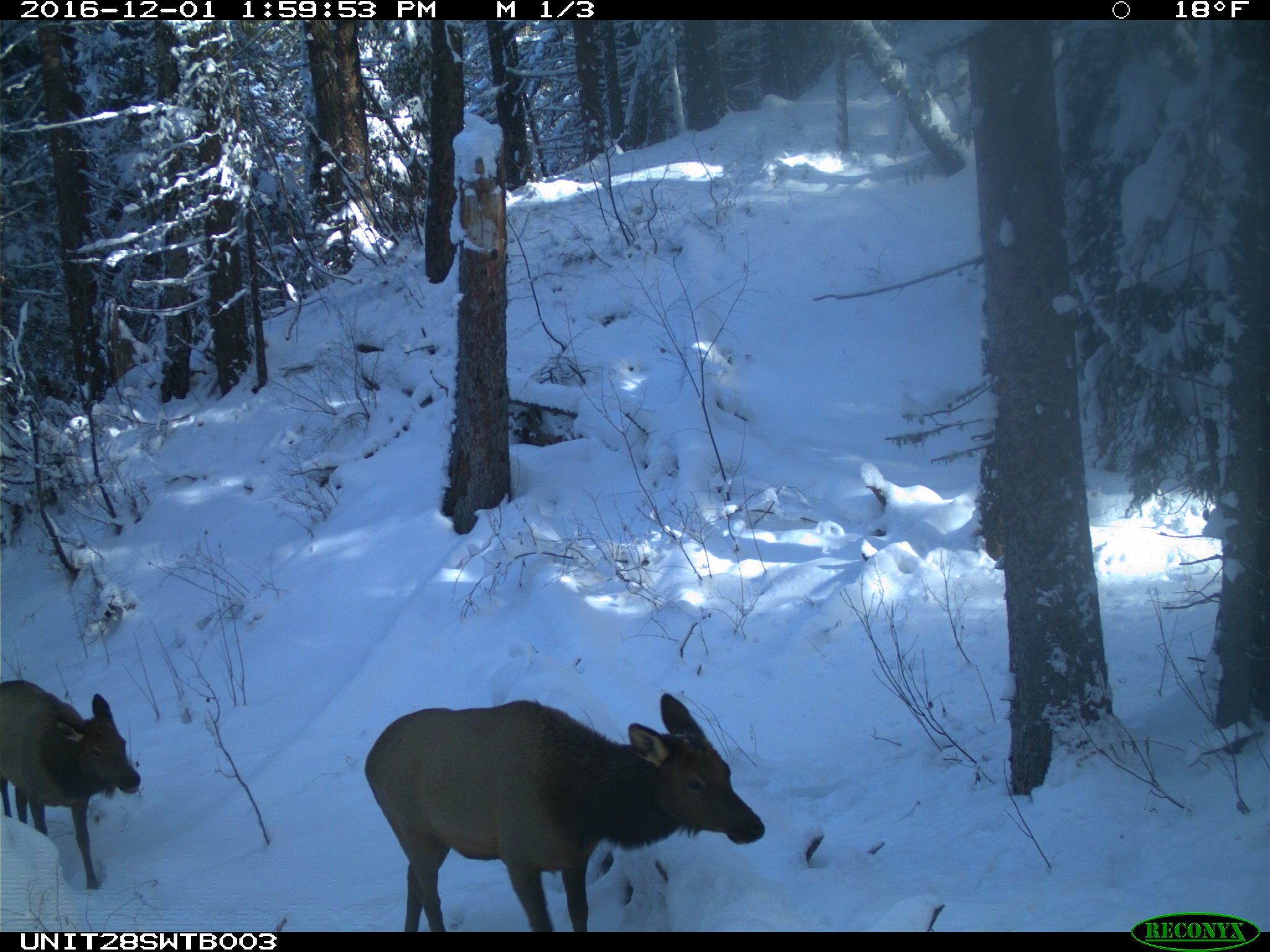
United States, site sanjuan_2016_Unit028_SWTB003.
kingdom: Animalia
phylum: Chordata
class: Mammalia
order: Artiodactyla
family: Cervidae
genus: Cervus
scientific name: Cervus elaphus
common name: red deer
Cervus elaphus (red deer).